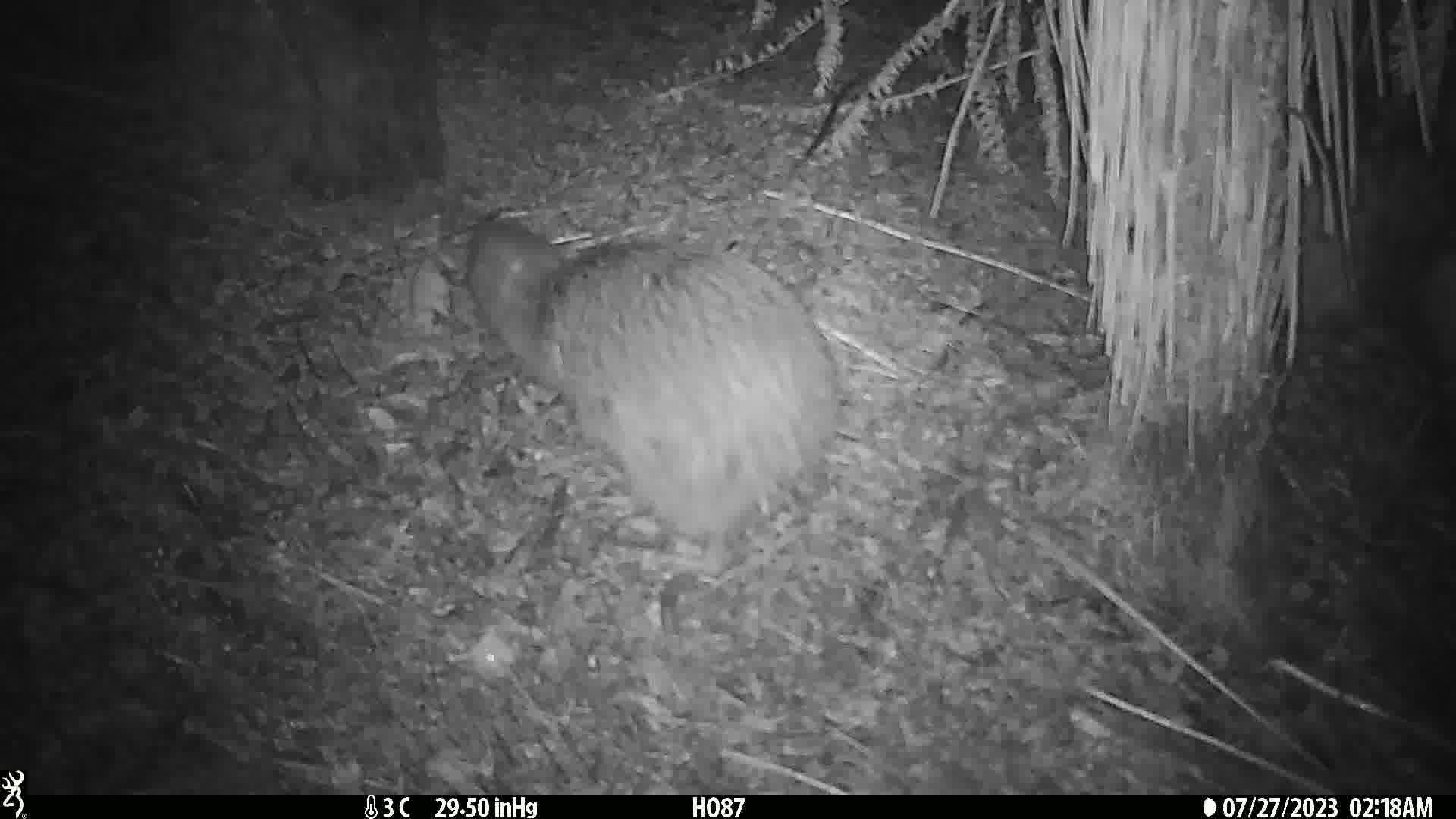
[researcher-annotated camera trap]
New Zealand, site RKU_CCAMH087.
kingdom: Animalia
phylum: Chordata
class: Aves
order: Apterygiformes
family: Apterygidae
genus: Apteryx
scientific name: Apteryx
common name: kiwi